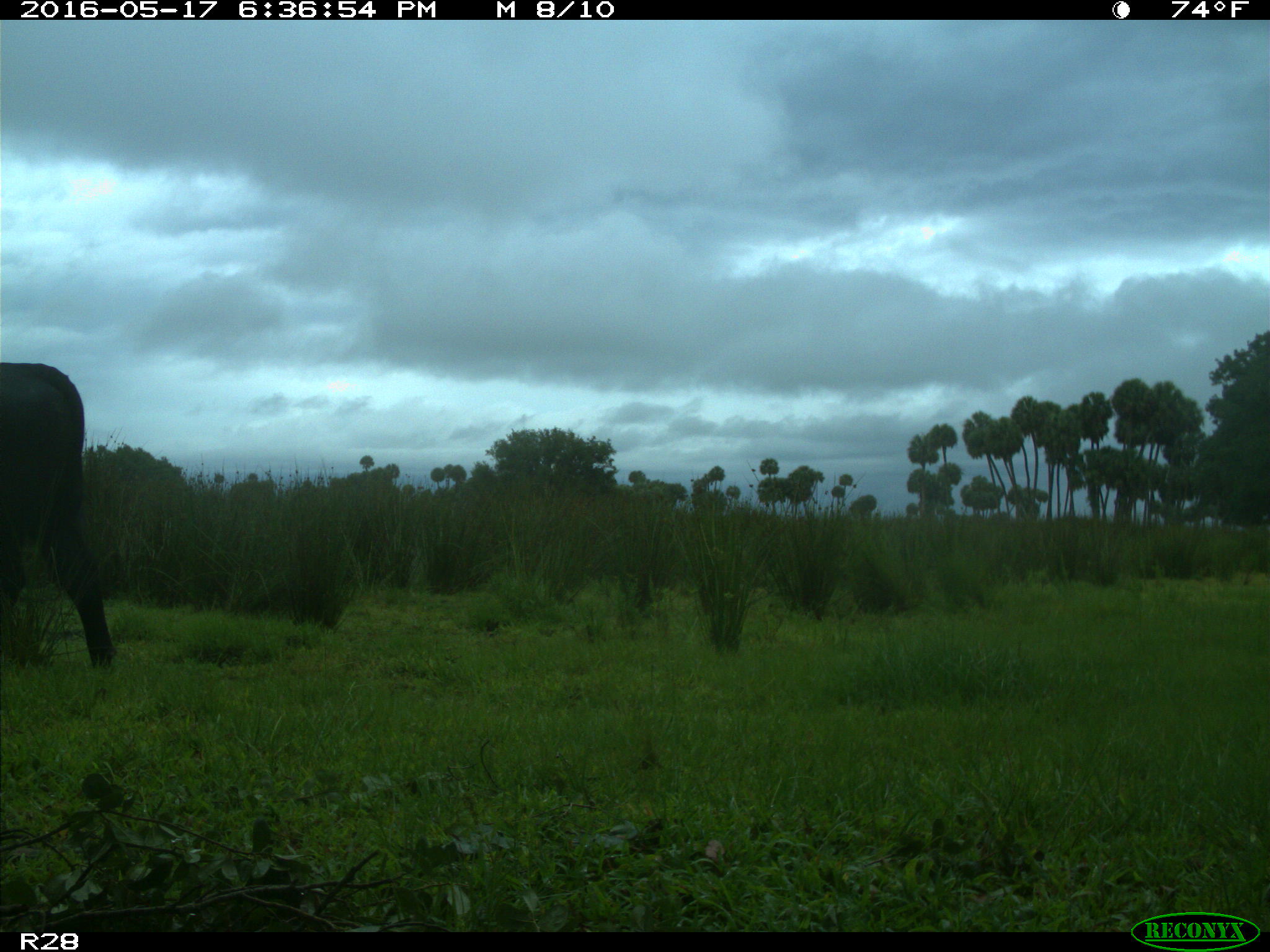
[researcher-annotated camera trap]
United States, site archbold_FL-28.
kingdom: Animalia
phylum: Chordata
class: Mammalia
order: Artiodactyla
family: Bovidae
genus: Bos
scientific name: Bos taurus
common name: domestic cow